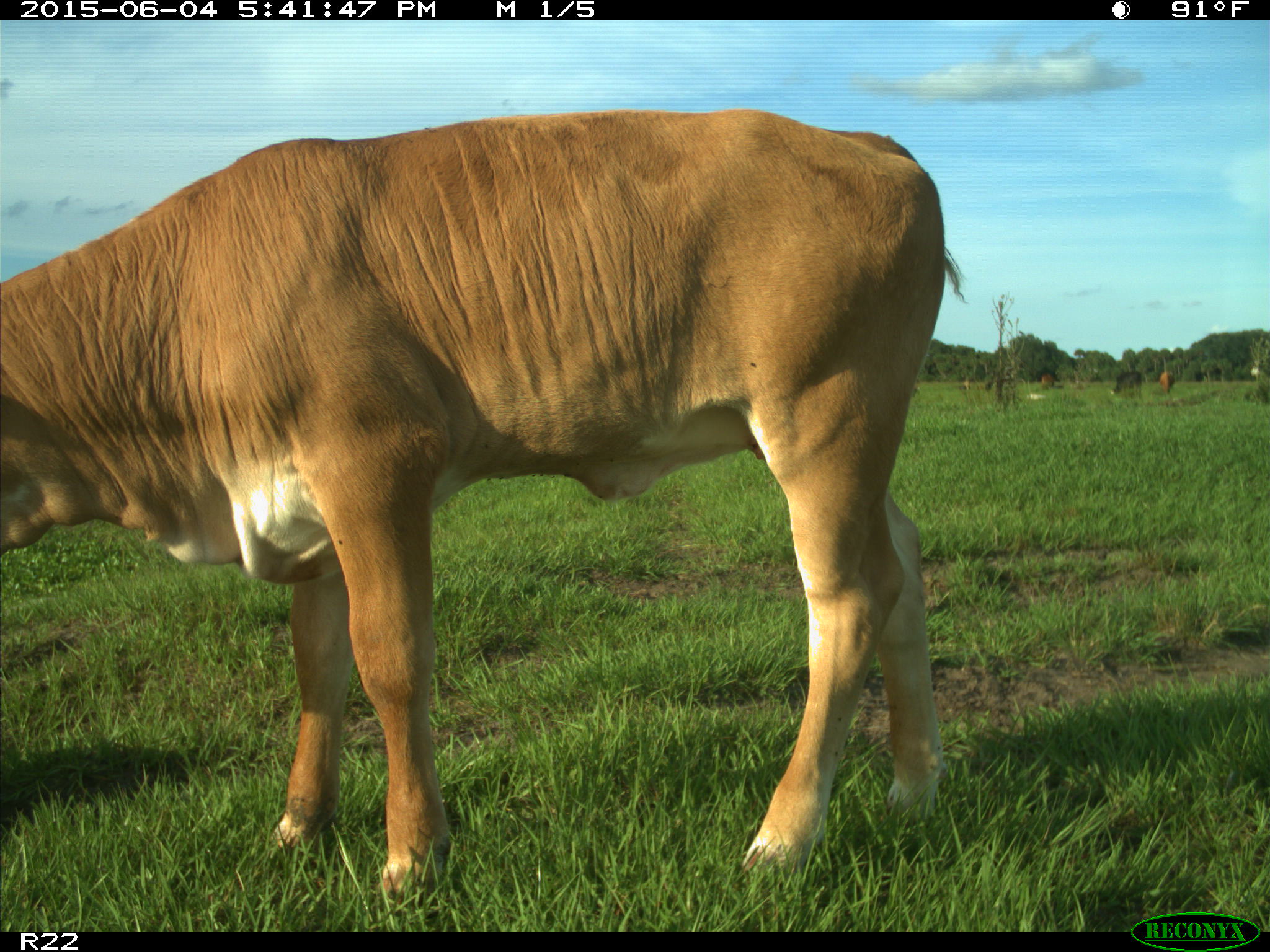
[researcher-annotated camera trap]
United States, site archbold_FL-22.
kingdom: Animalia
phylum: Chordata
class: Mammalia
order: Artiodactyla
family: Bovidae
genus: Bos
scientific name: Bos taurus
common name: domestic cow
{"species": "Bos taurus (domestic cow)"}